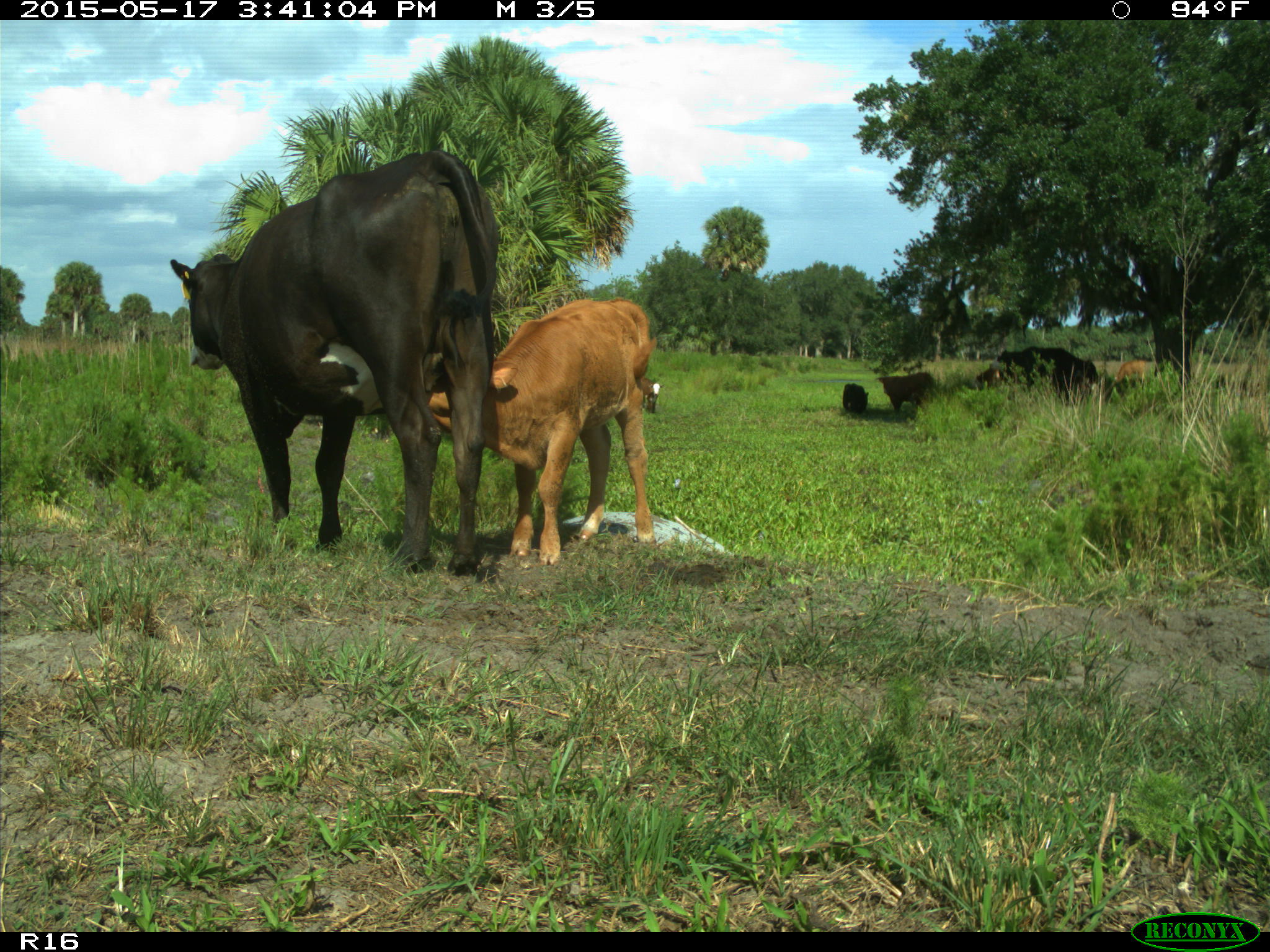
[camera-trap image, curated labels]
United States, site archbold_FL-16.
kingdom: Animalia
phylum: Chordata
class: Mammalia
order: Artiodactyla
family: Bovidae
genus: Bos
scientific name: Bos taurus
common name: domestic cow